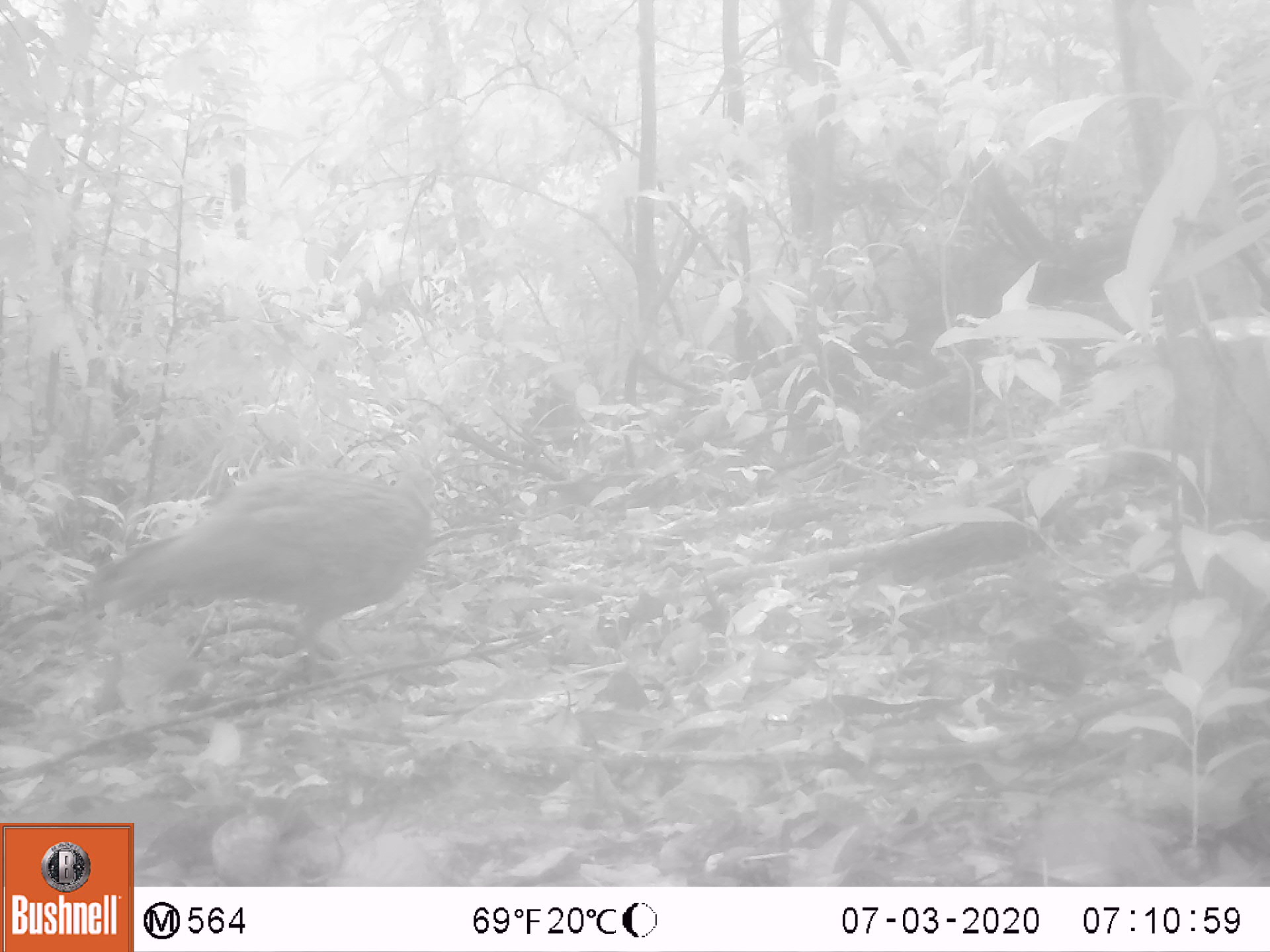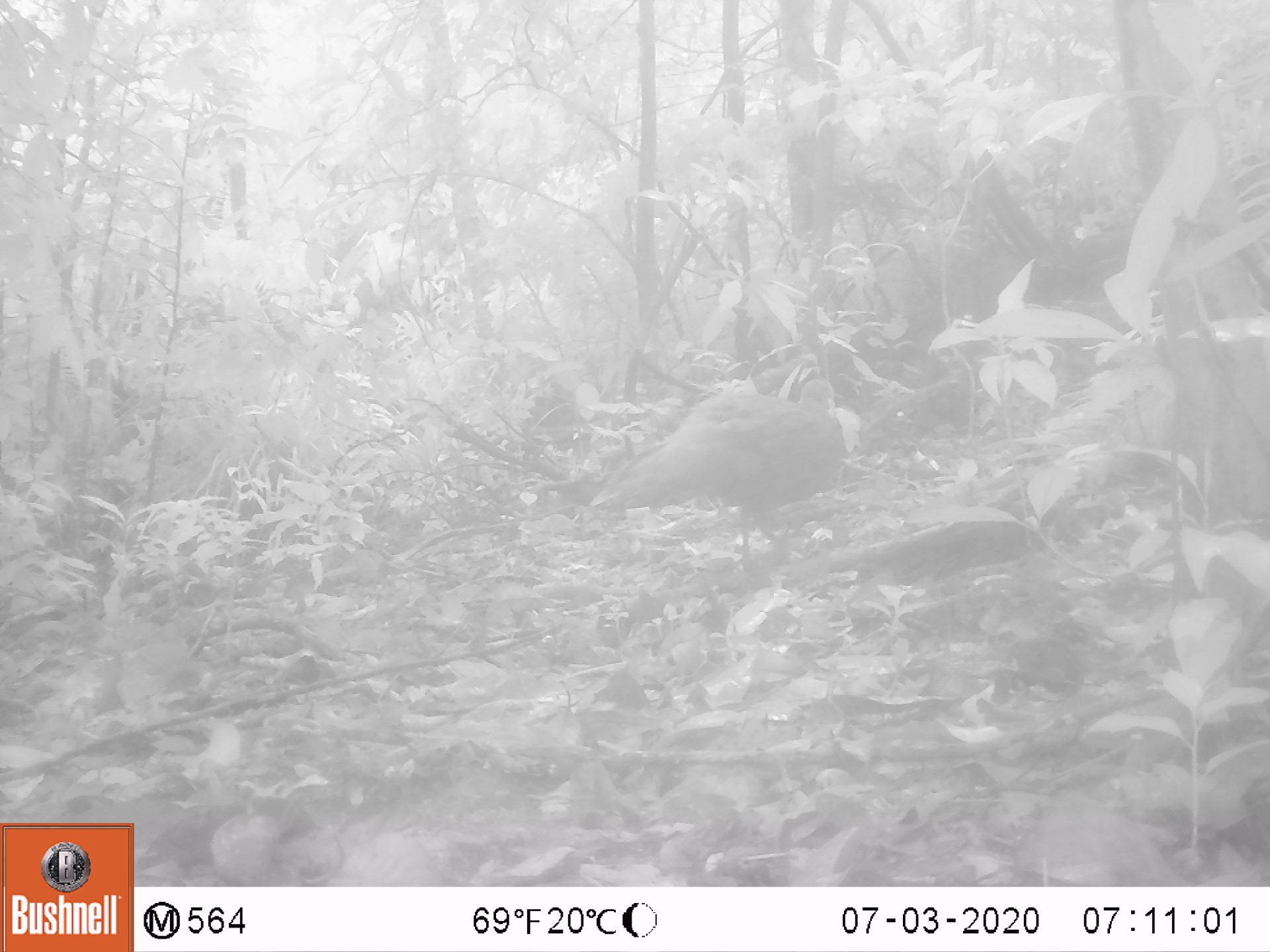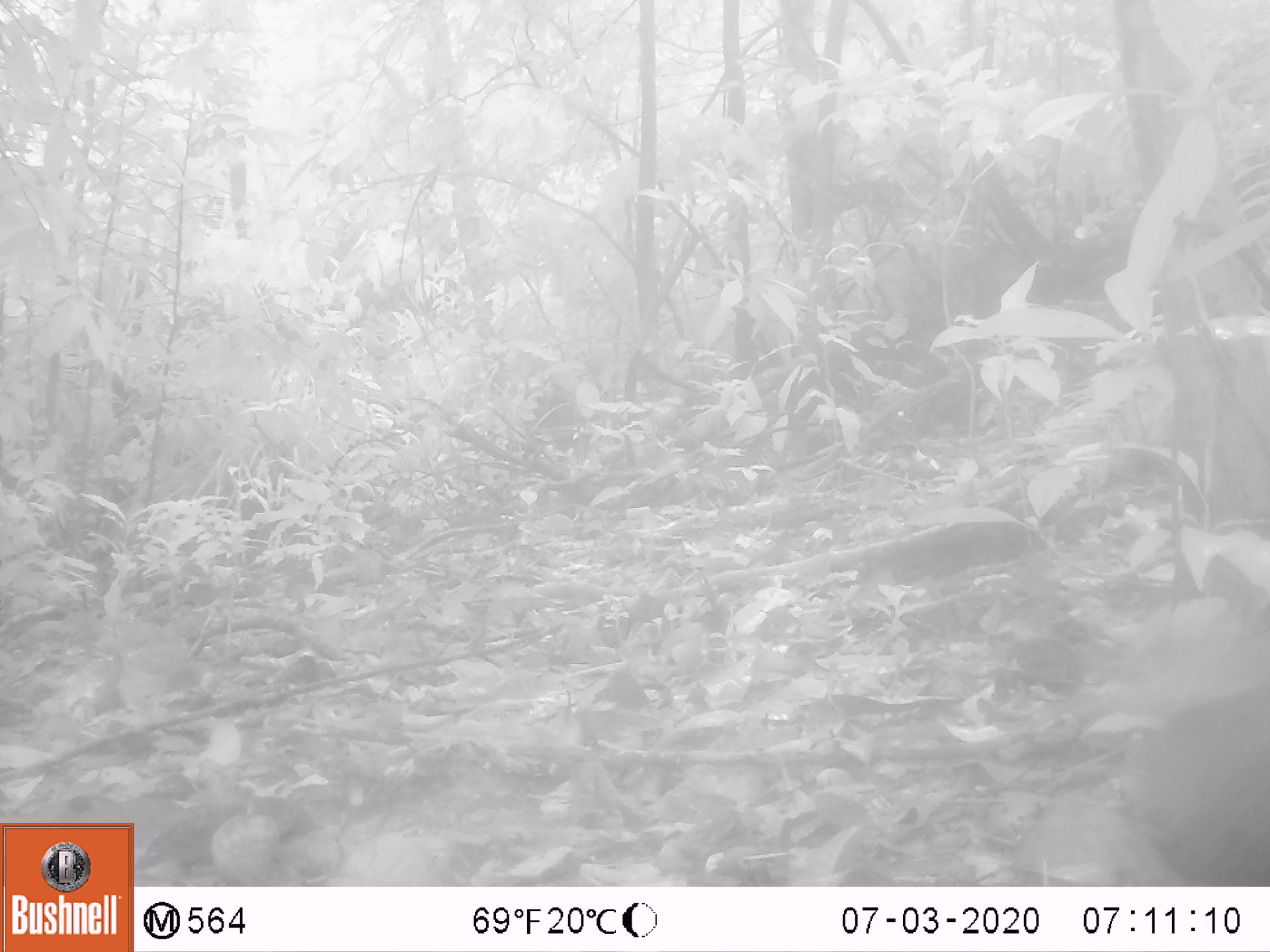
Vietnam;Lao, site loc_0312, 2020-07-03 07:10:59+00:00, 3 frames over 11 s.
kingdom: Animalia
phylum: Chordata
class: Aves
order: Galliformes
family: Phasianidae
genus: Polyplectron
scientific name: Polyplectron bicalcaratum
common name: gray peacock-pheasant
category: grey peacock pheasant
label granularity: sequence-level